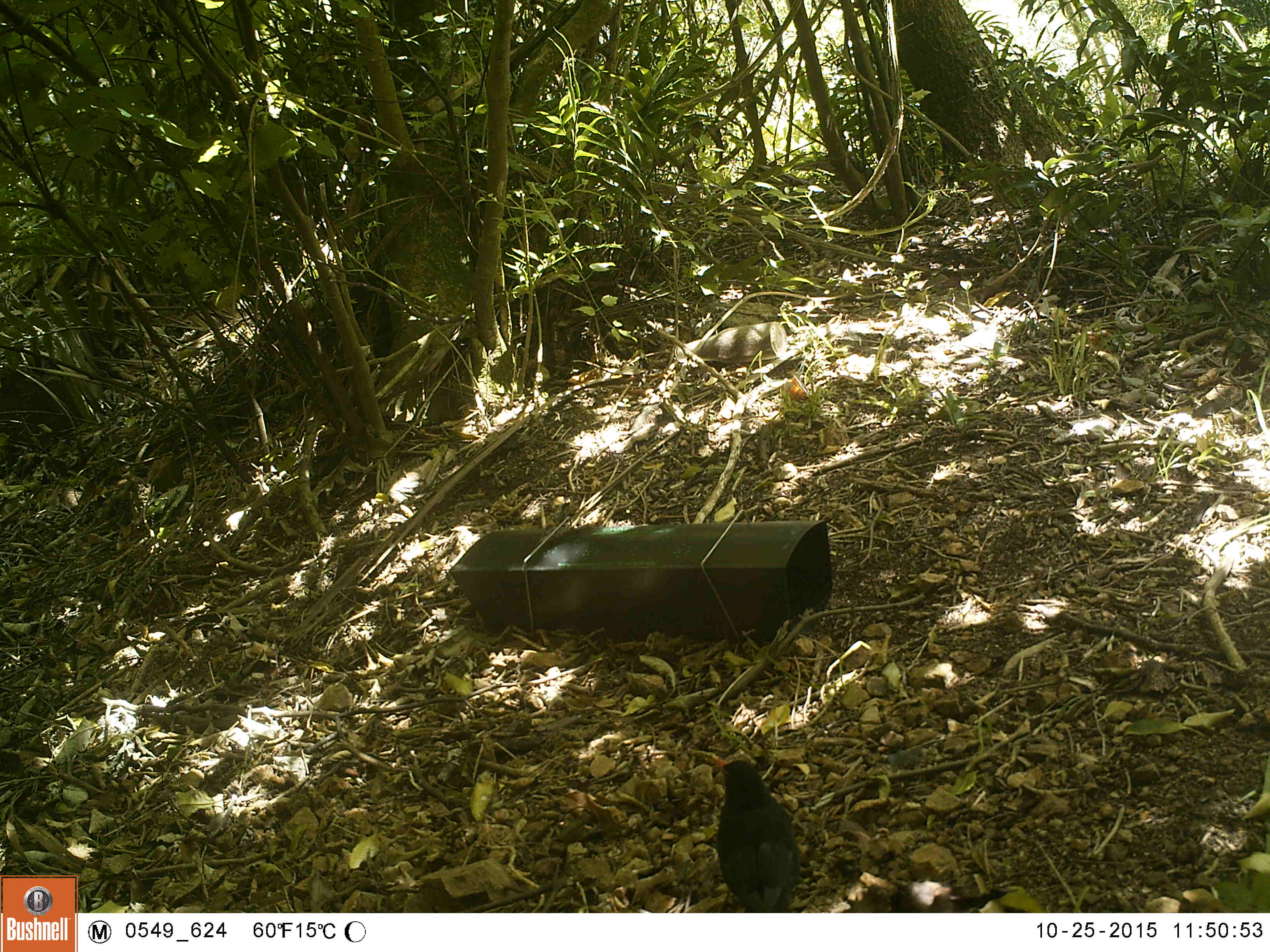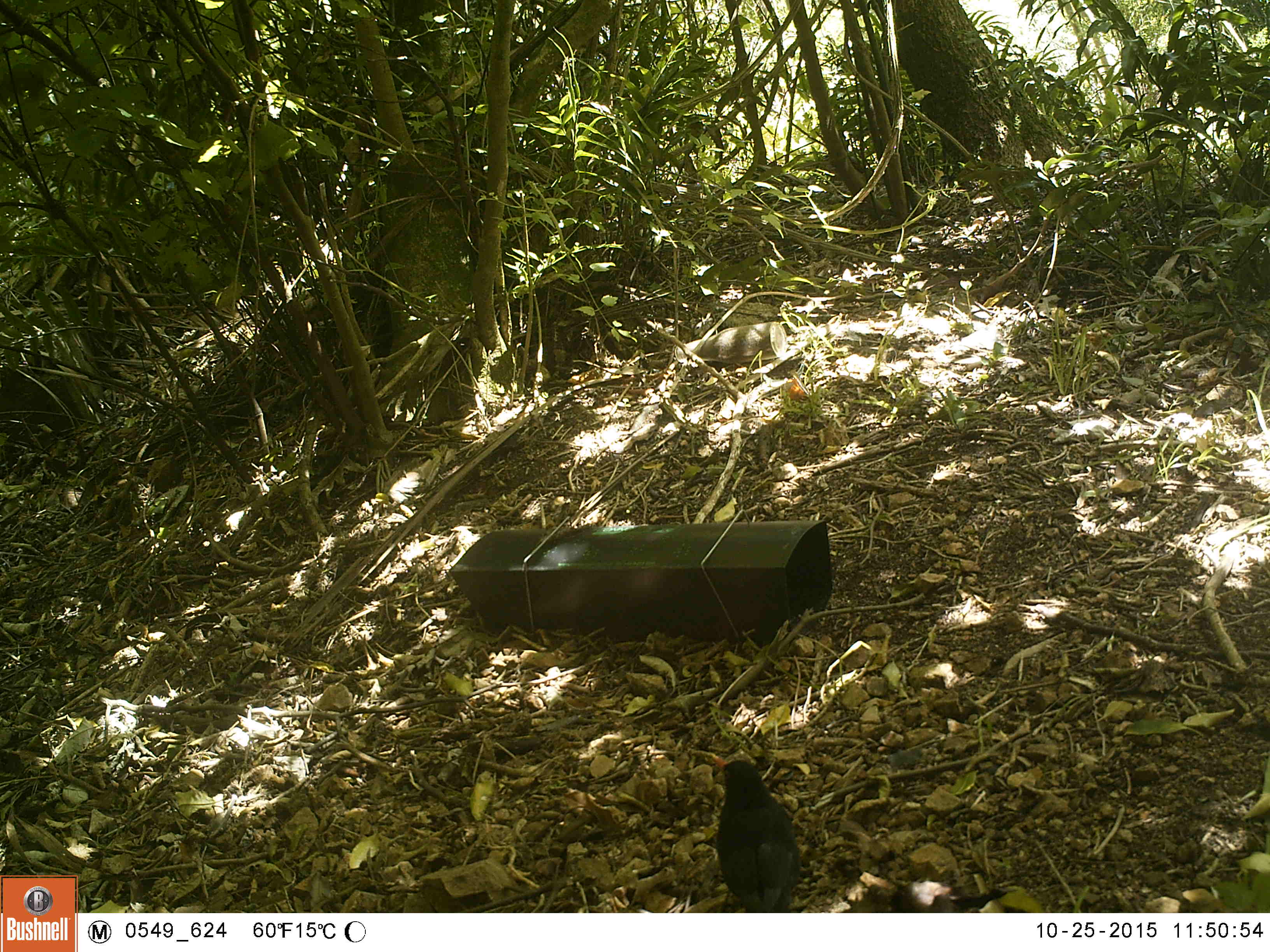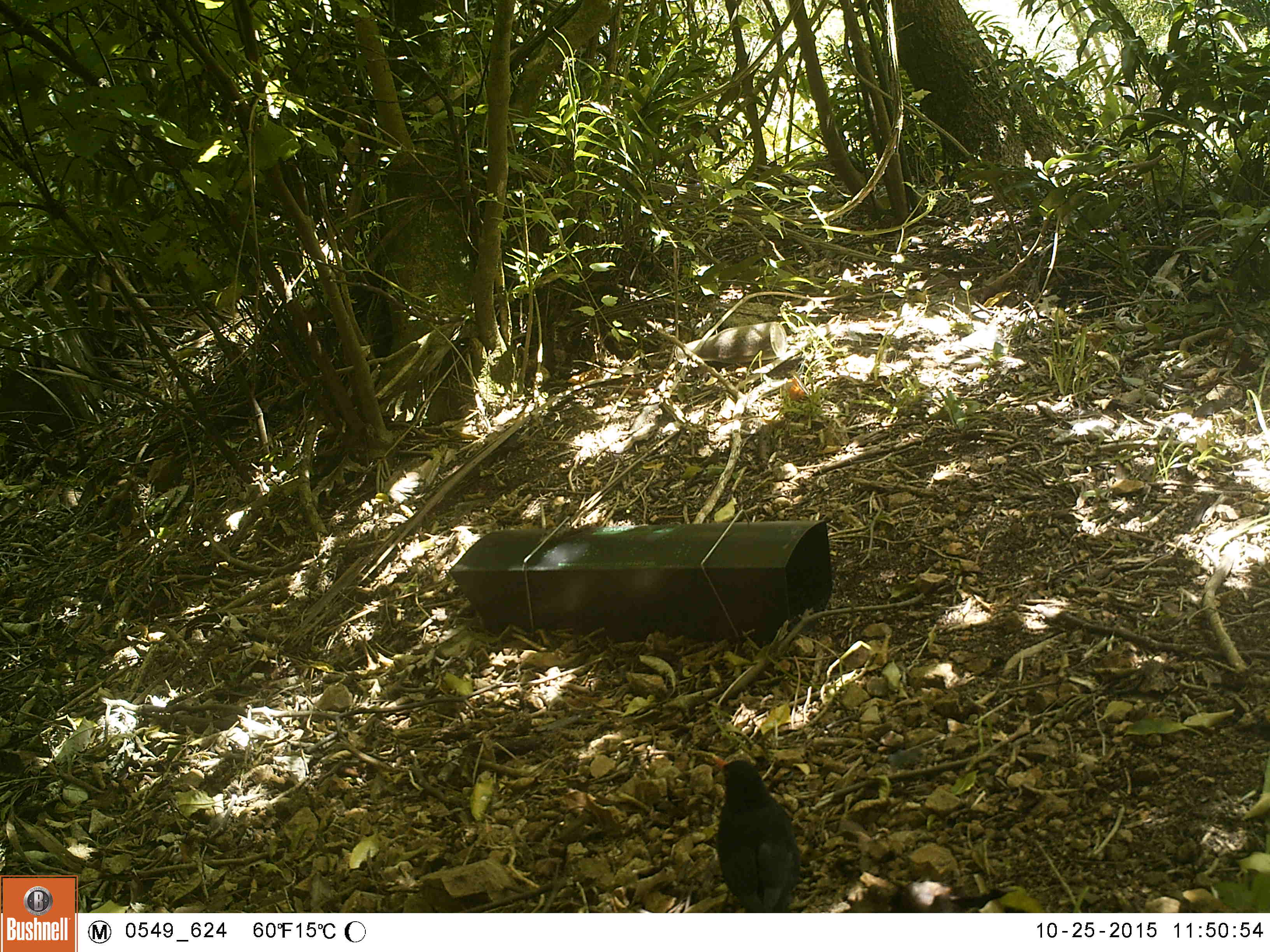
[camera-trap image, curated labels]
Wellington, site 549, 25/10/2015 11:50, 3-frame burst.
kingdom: Animalia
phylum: Chordata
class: Aves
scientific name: Aves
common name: bird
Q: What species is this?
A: Bird (Aves).